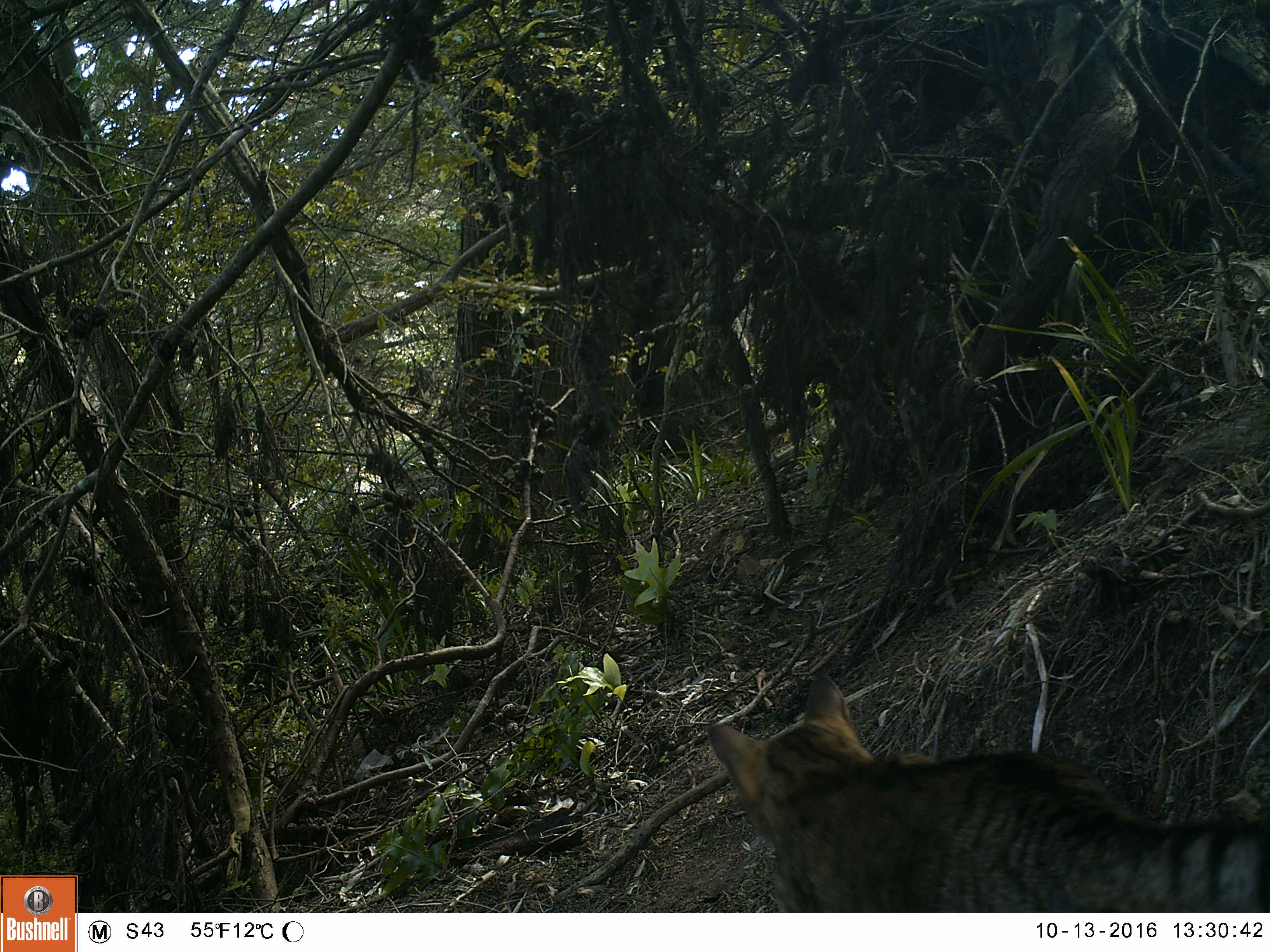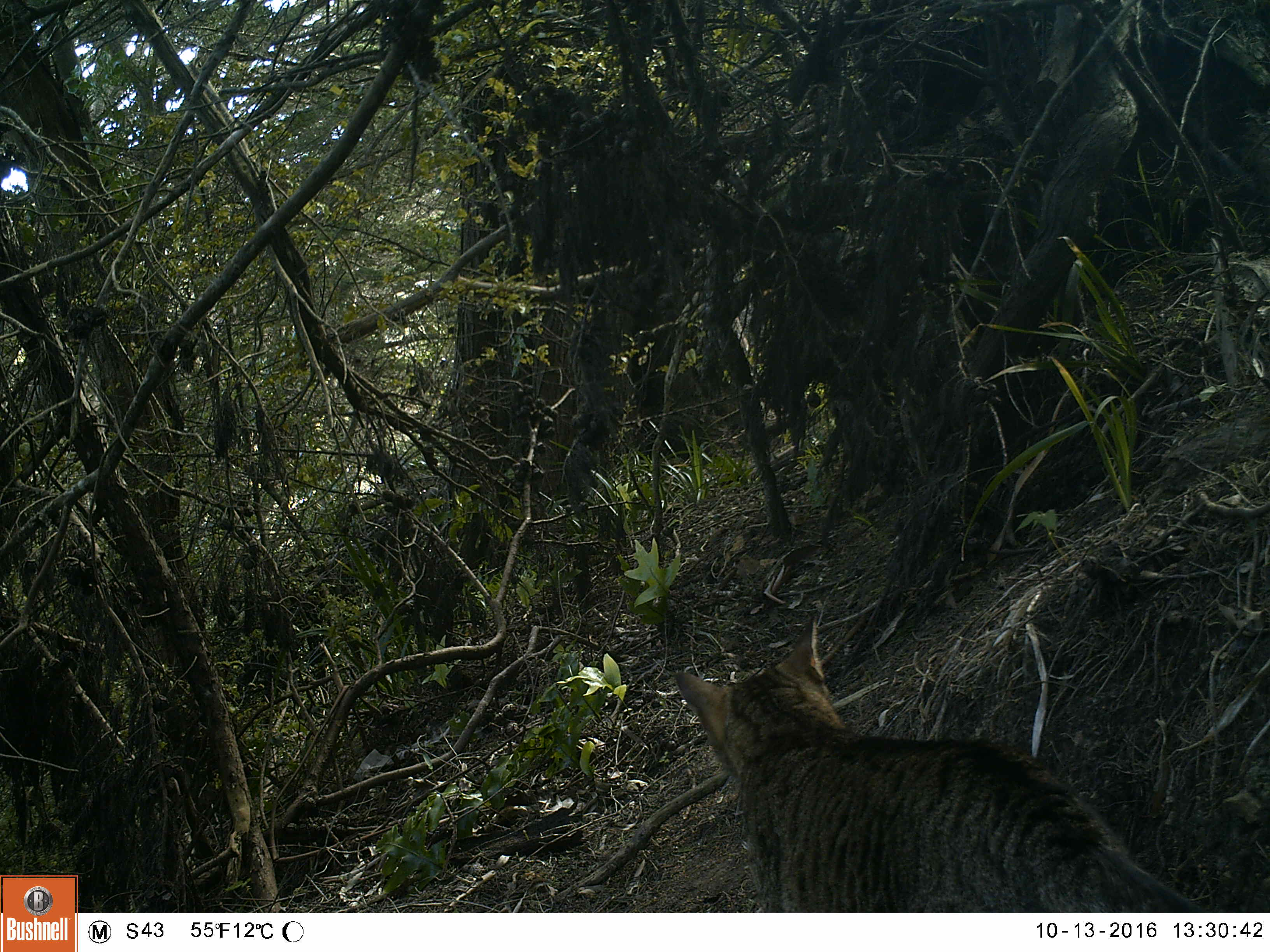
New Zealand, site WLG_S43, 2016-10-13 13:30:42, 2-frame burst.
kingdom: Animalia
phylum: Chordata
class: Mammalia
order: Carnivora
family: Felidae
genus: Felis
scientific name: Felis catus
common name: domestic cat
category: cat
Cat (domestic cat) (Felis catus).